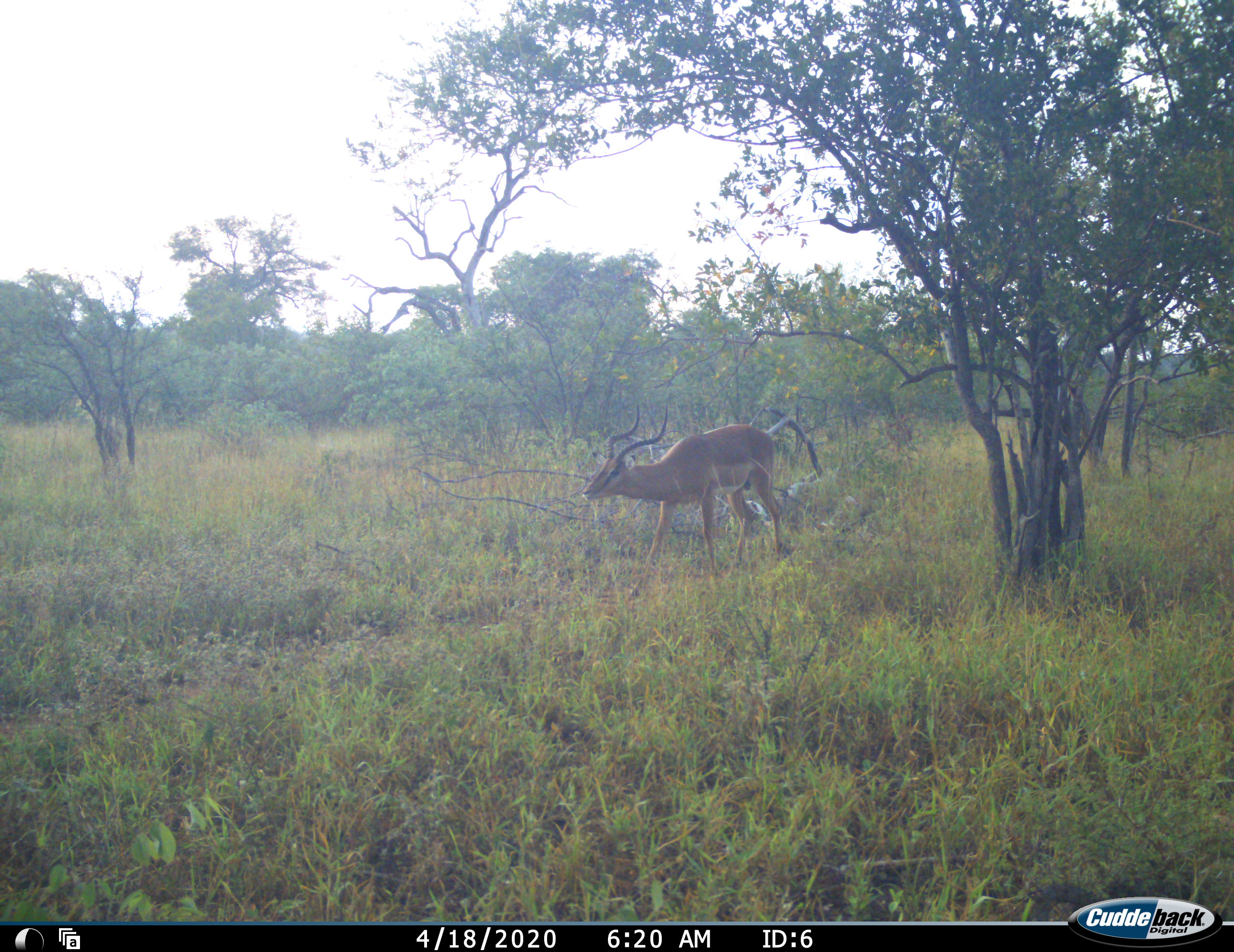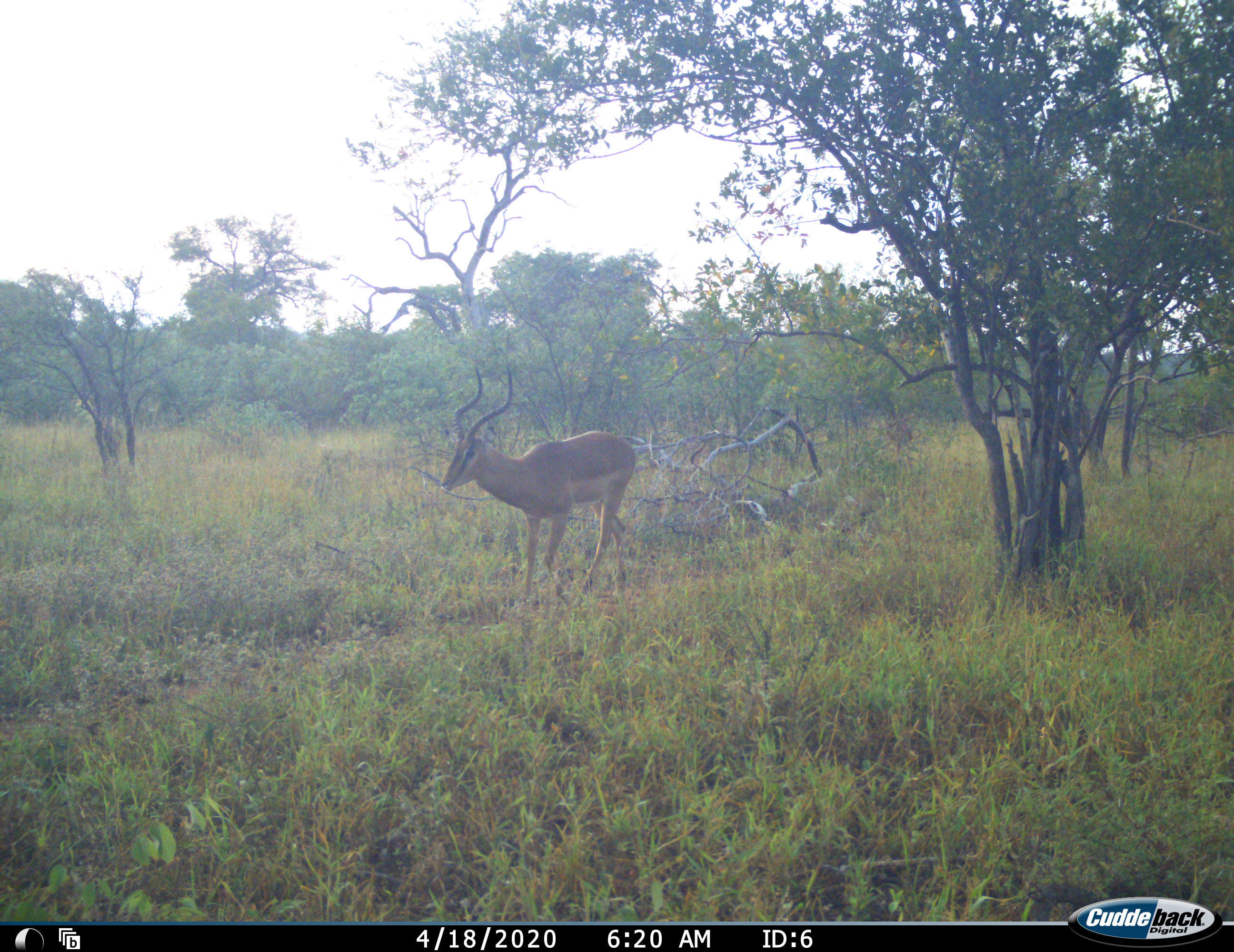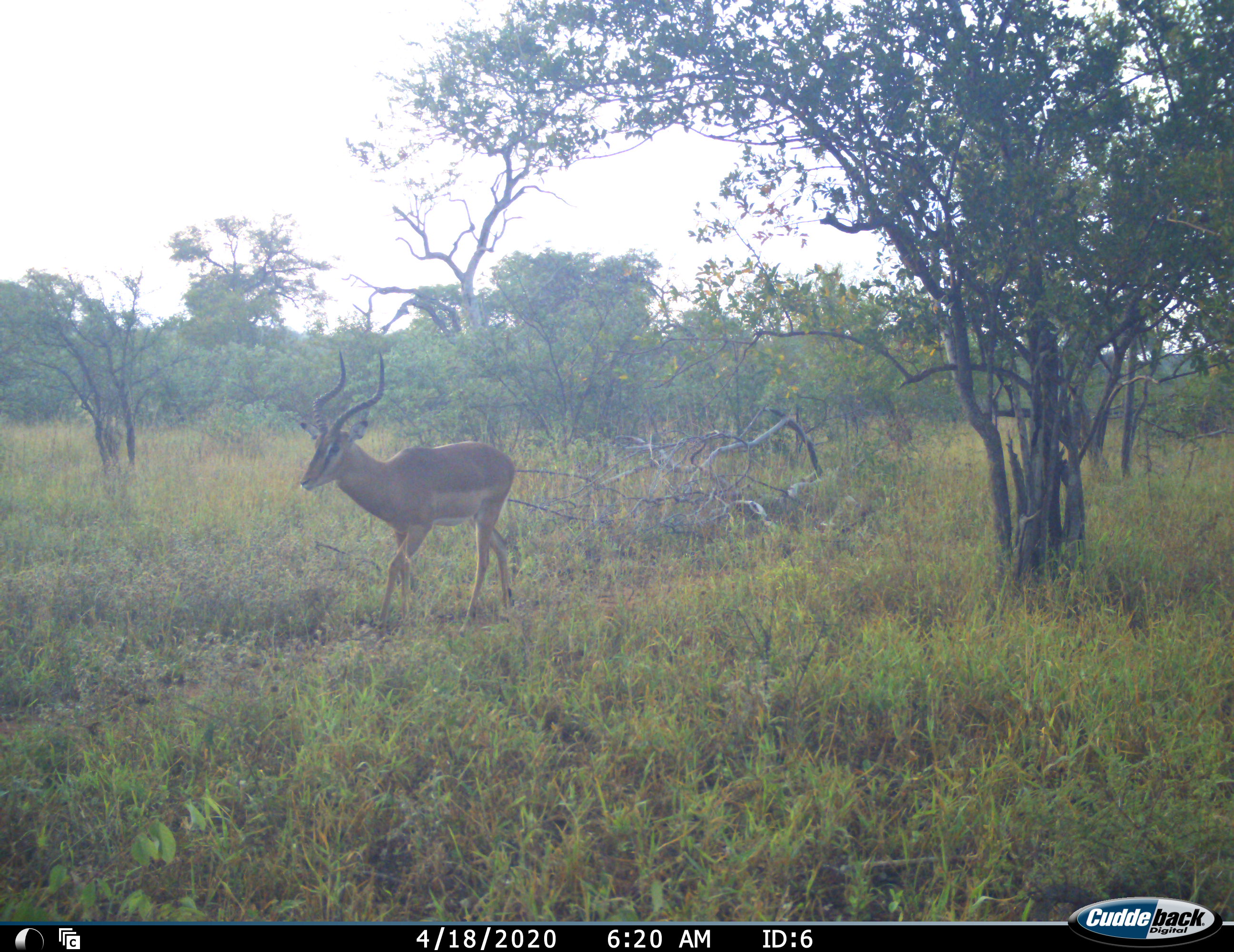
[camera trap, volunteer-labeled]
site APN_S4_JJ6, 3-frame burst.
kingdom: Animalia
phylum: Chordata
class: Mammalia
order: Artiodactyla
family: Bovidae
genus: Aepyceros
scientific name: Aepyceros melampus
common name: impala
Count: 1.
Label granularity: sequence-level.